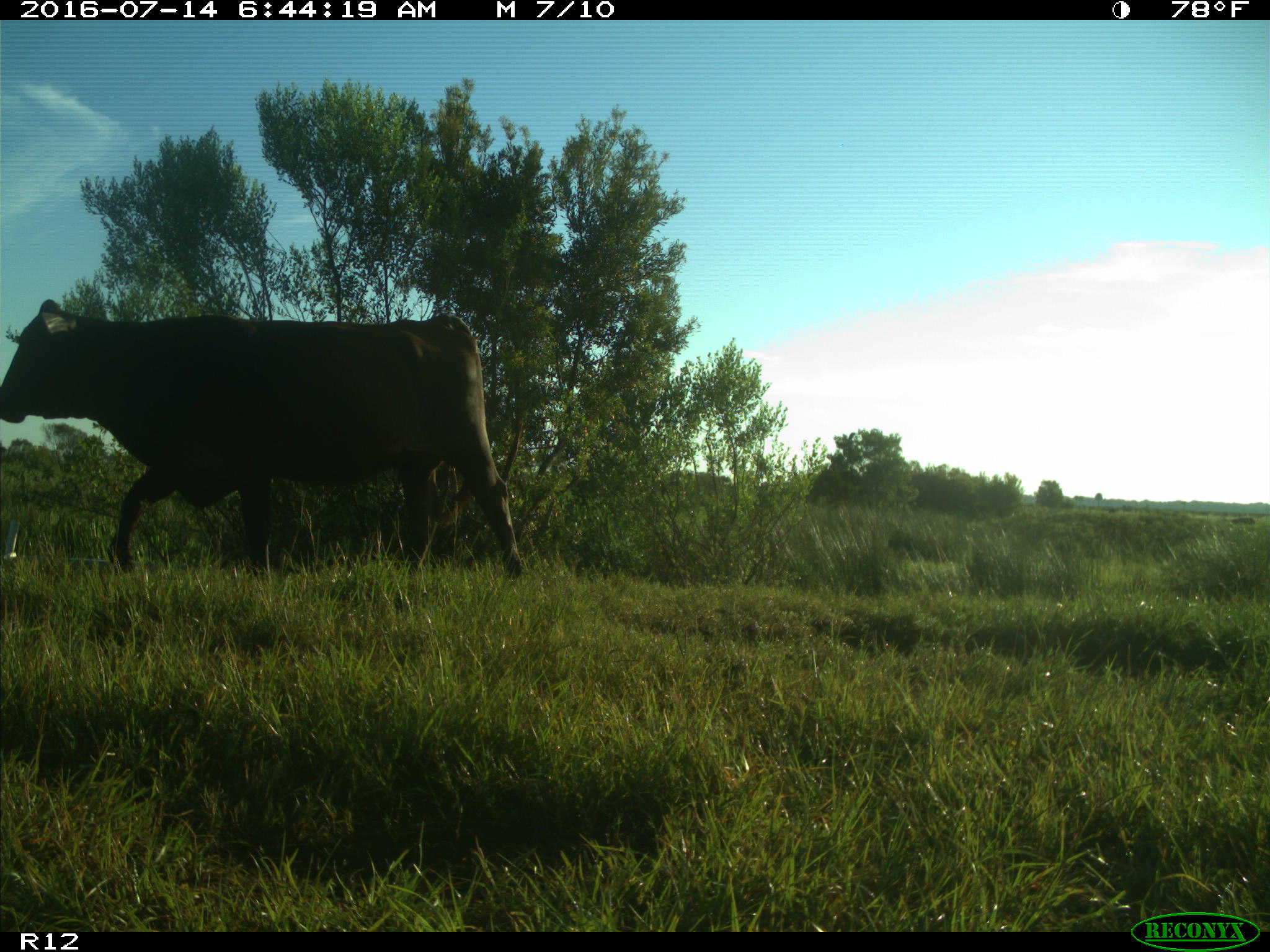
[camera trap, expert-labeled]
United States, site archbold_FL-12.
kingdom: Animalia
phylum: Chordata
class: Mammalia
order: Artiodactyla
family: Bovidae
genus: Bos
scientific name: Bos taurus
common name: domestic cow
Bos taurus (domestic cow).